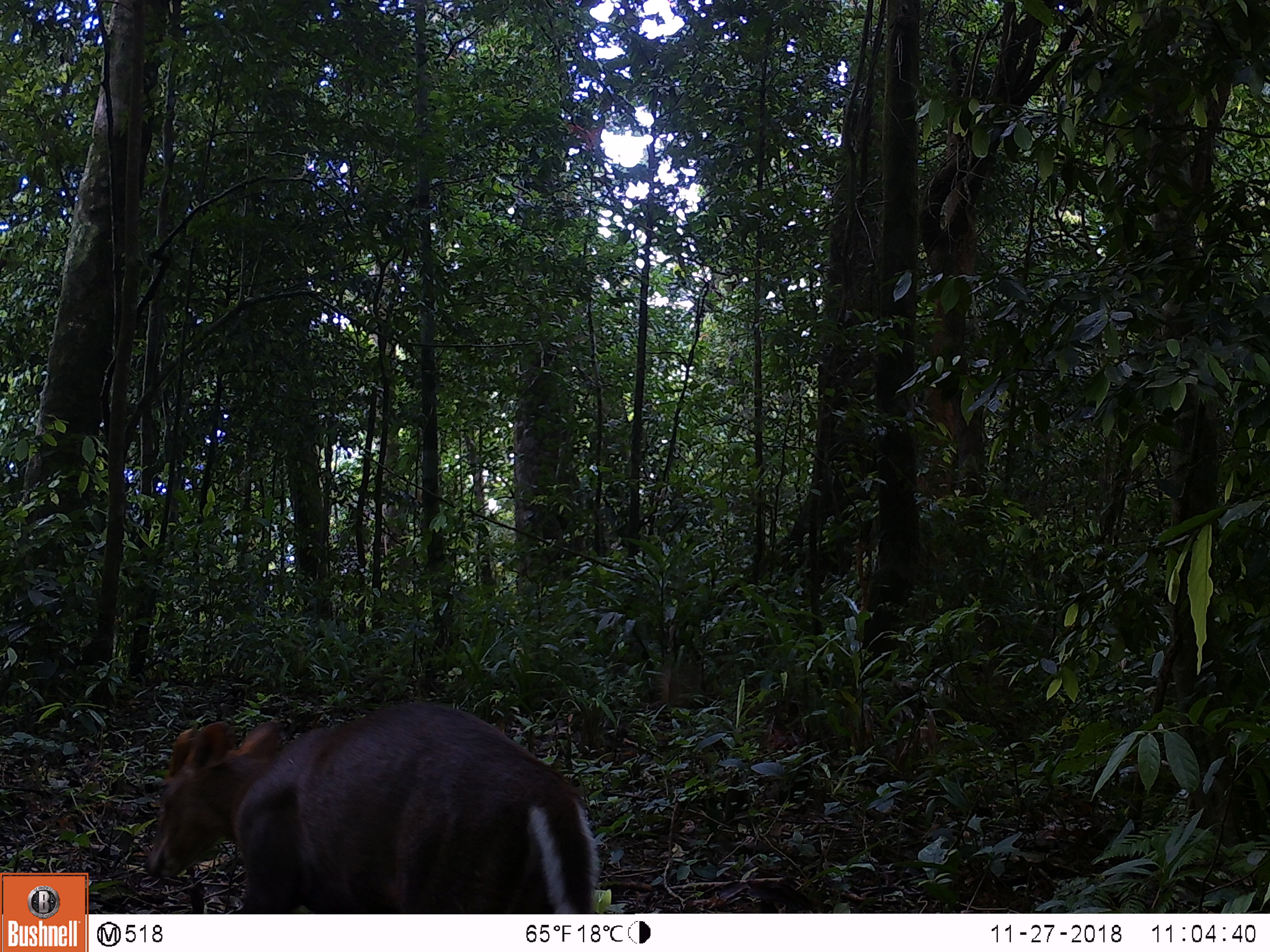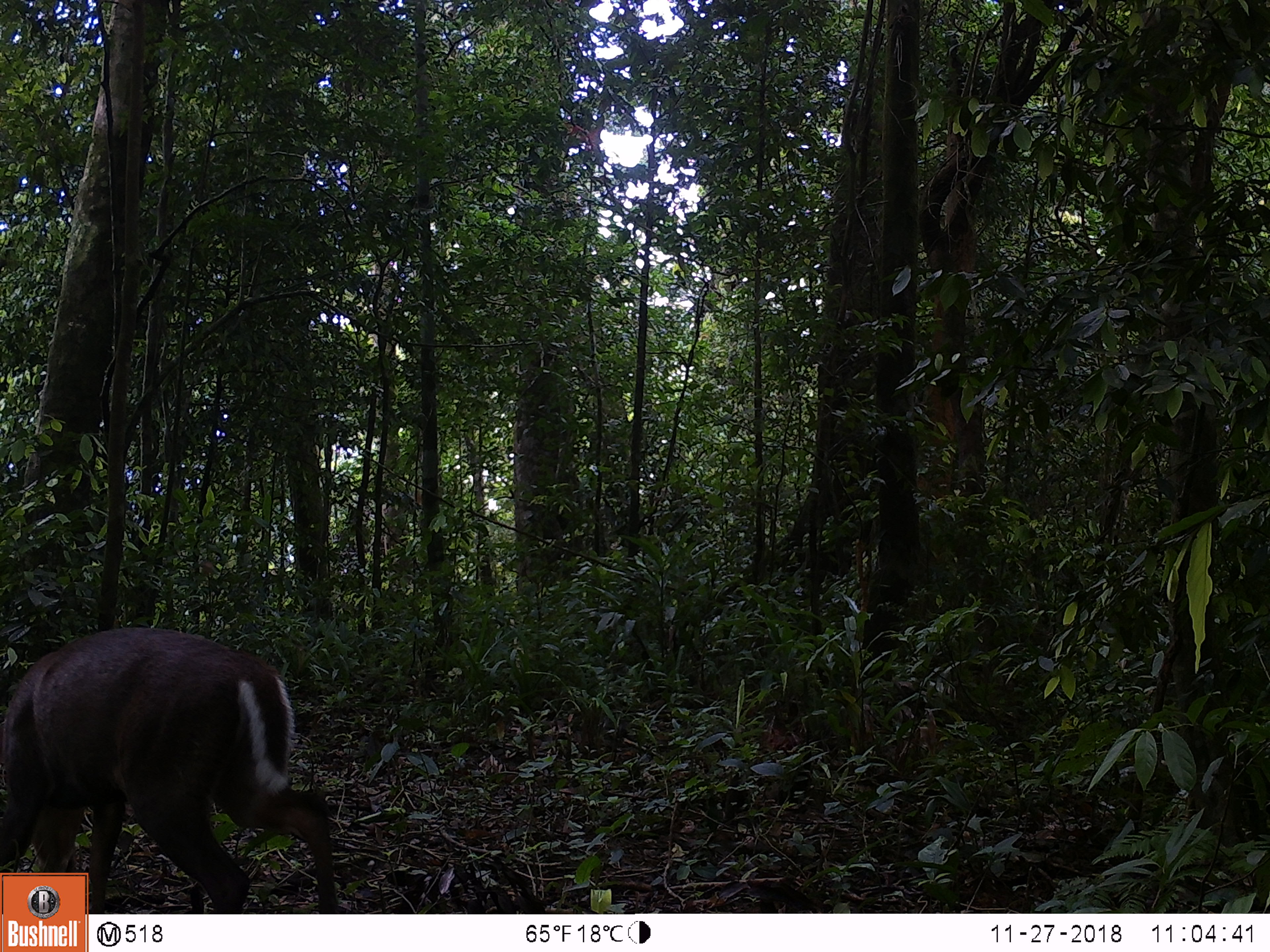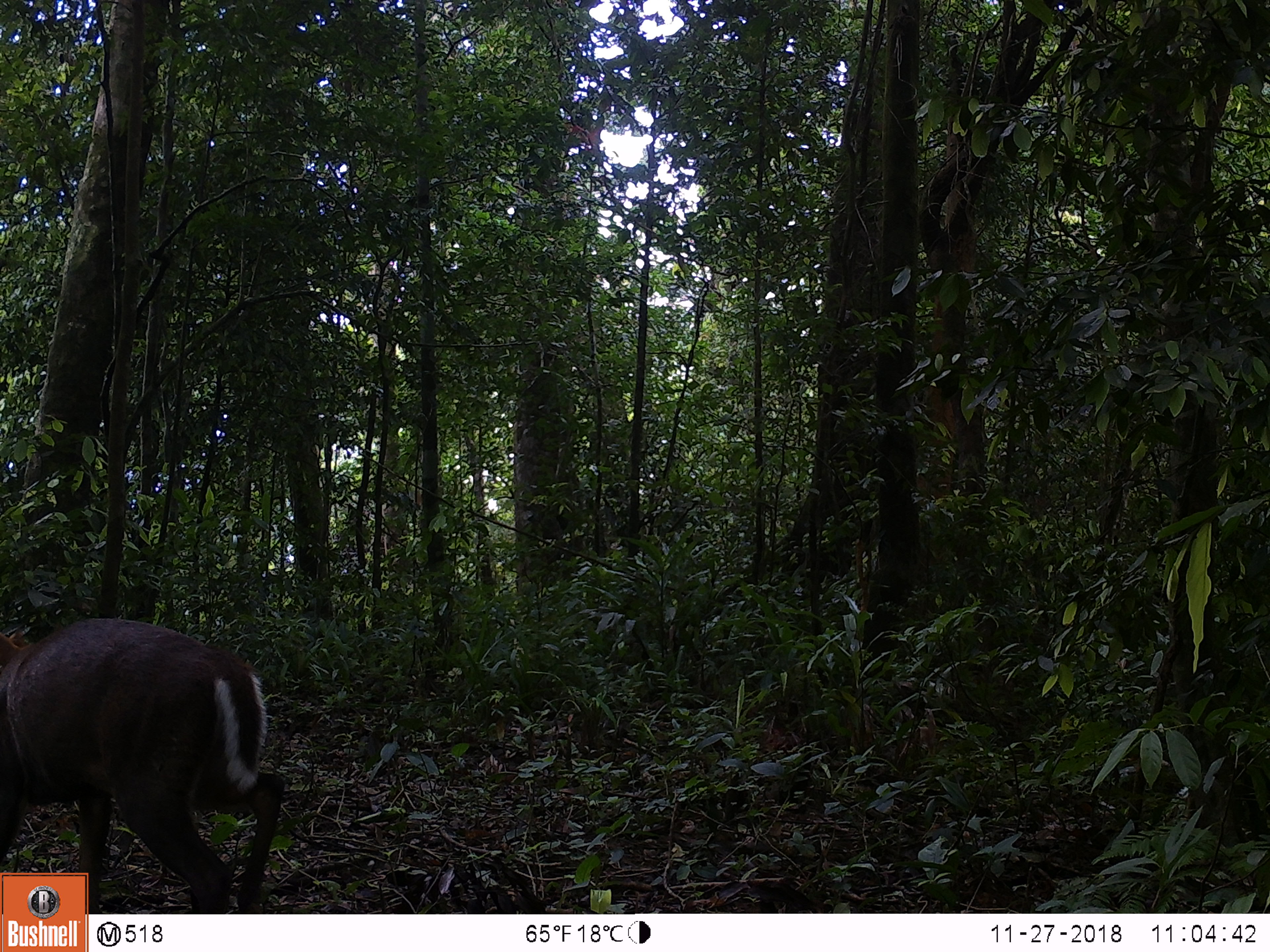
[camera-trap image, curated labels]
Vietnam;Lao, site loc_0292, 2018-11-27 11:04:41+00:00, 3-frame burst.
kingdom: Animalia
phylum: Chordata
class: Mammalia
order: Artiodactyla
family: Cervidae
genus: Muntiacus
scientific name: Muntiacus rooseveltorum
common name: roosevelt's muntjac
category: roosevelts muntjac group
Roosevelts muntjac group (roosevelt's muntjac) (Muntiacus rooseveltorum). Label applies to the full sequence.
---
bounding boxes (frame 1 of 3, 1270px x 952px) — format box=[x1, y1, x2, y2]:
roosevelts muntjac group: box=[143, 700, 600, 913]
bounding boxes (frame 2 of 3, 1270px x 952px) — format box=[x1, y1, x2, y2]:
roosevelts muntjac group: box=[0, 625, 337, 911]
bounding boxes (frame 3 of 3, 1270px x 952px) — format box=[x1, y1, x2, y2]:
roosevelts muntjac group: box=[0, 617, 284, 912]